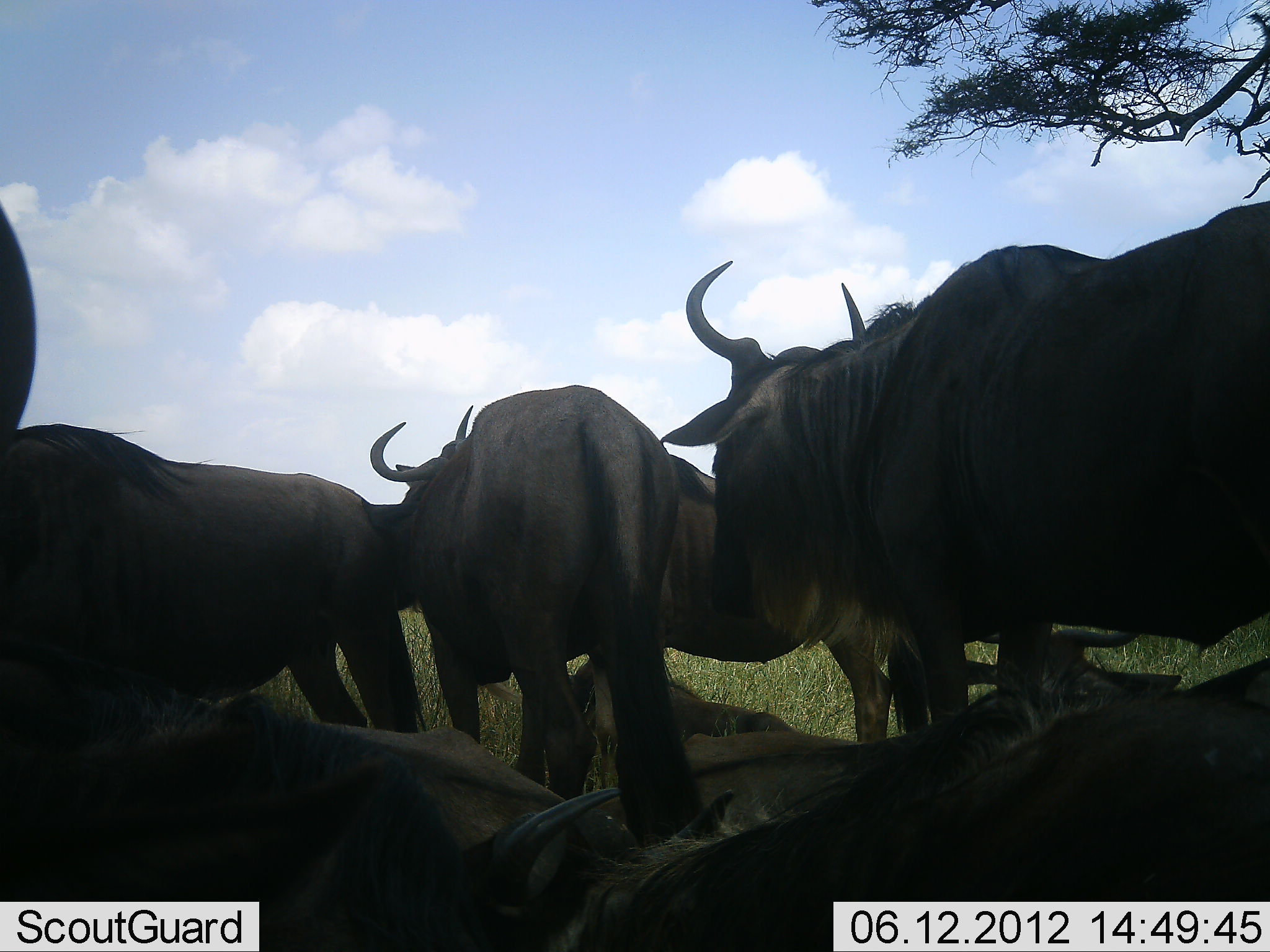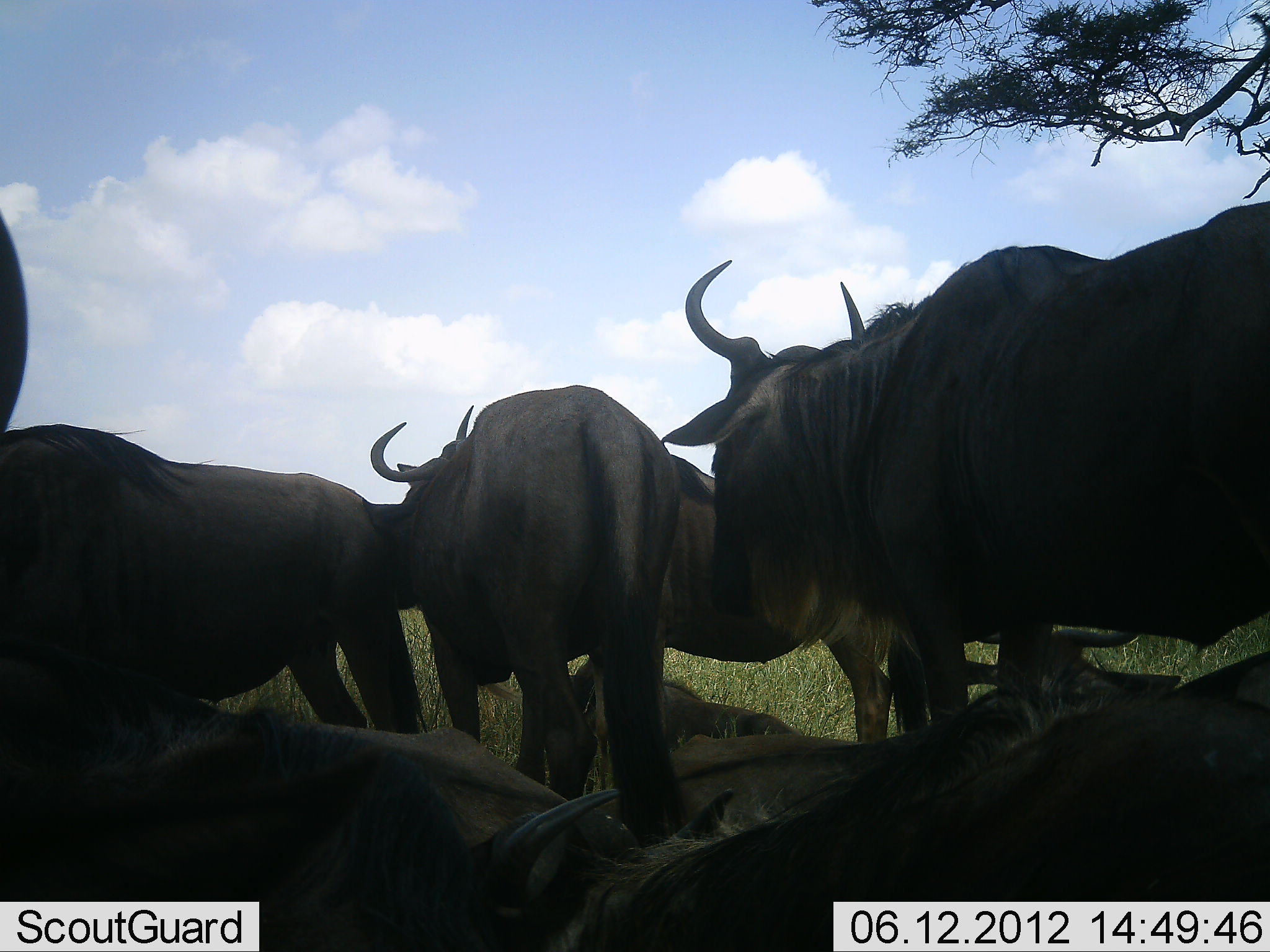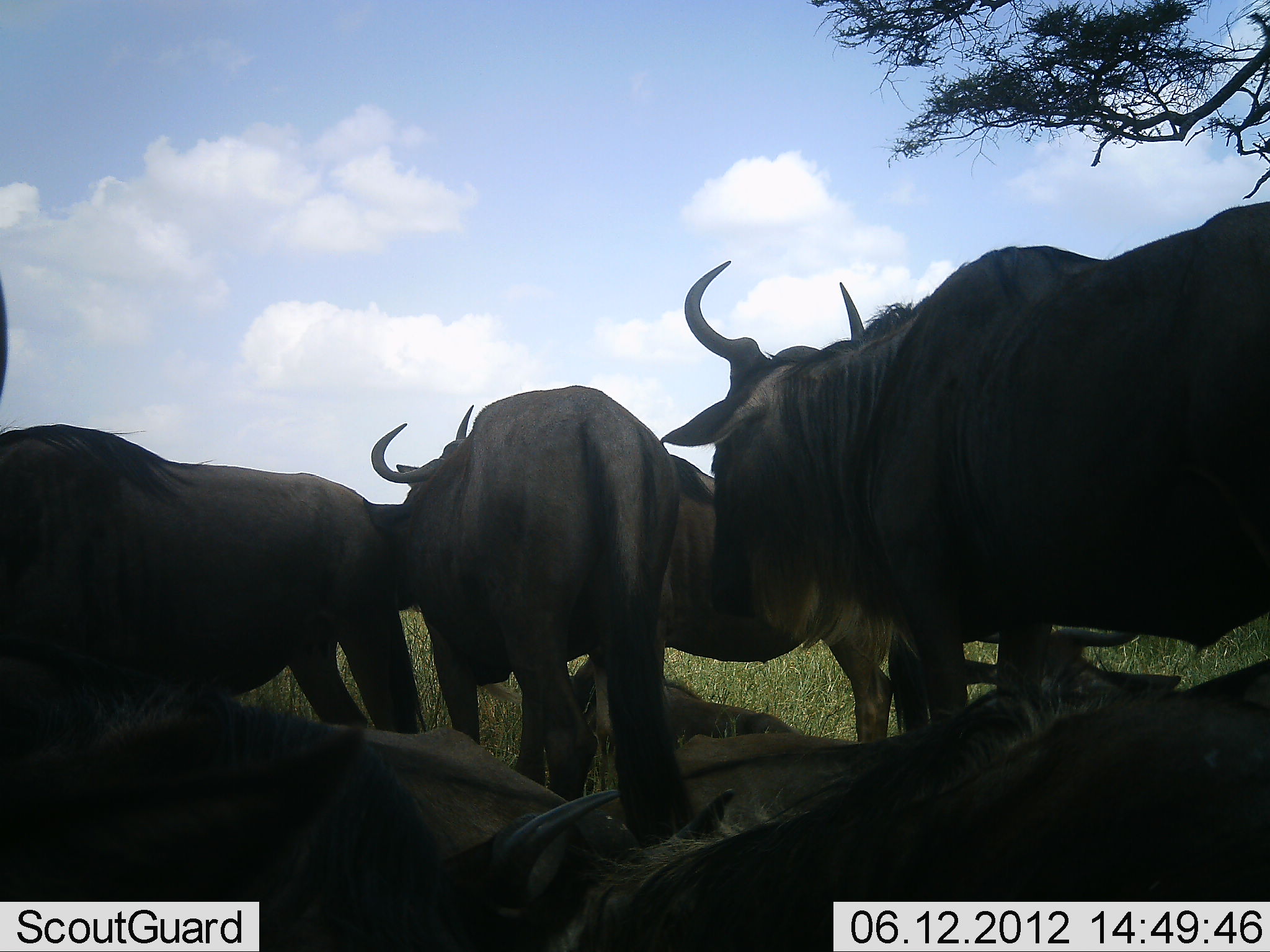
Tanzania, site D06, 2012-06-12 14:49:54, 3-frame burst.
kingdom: Animalia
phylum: Chordata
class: Mammalia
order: Artiodactyla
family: Bovidae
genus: Connochaetes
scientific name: Connochaetes taurinus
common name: blue wildebeest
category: wildebeest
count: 8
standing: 60%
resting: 100%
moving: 0%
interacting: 0%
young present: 0%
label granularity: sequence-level